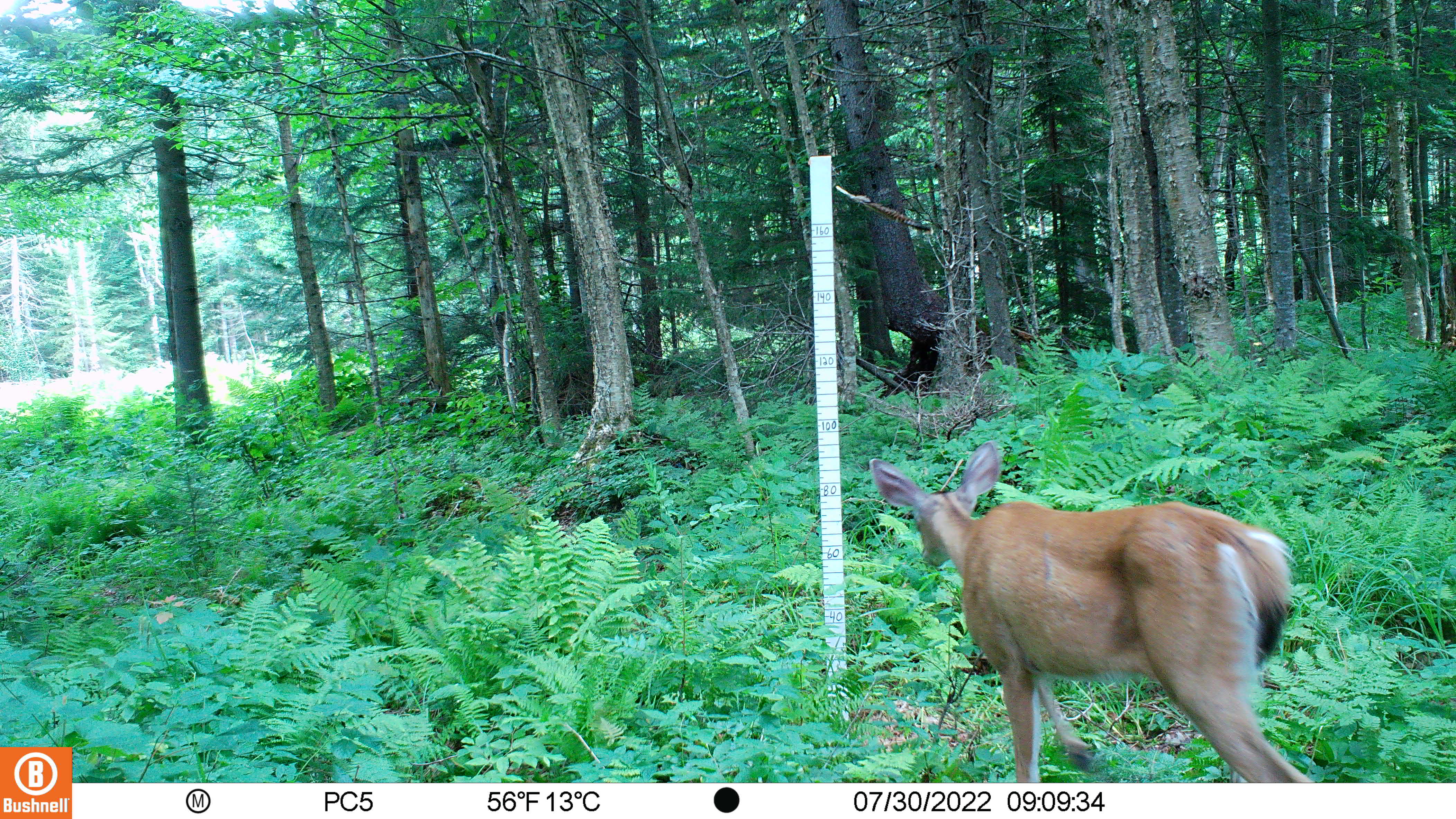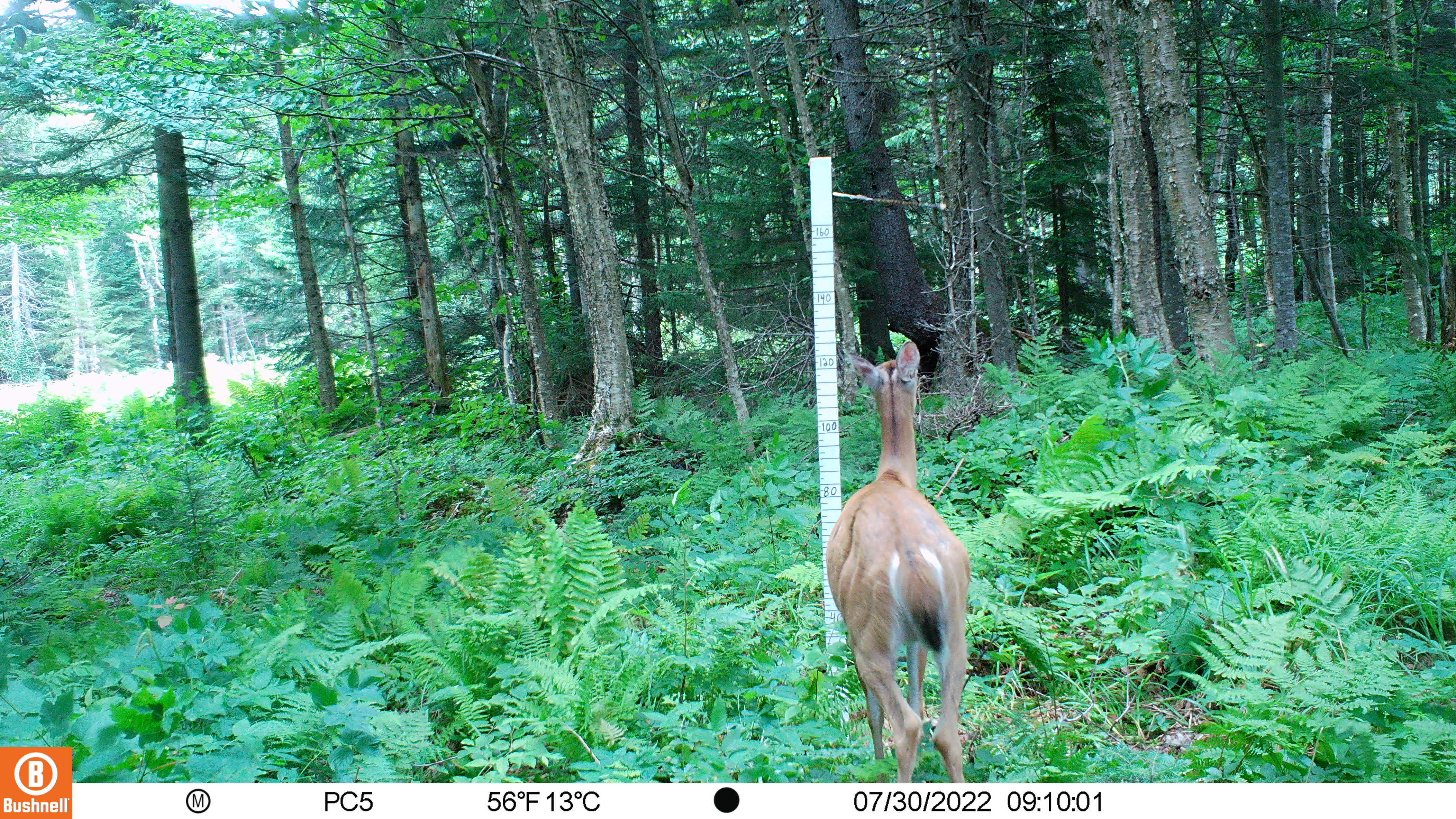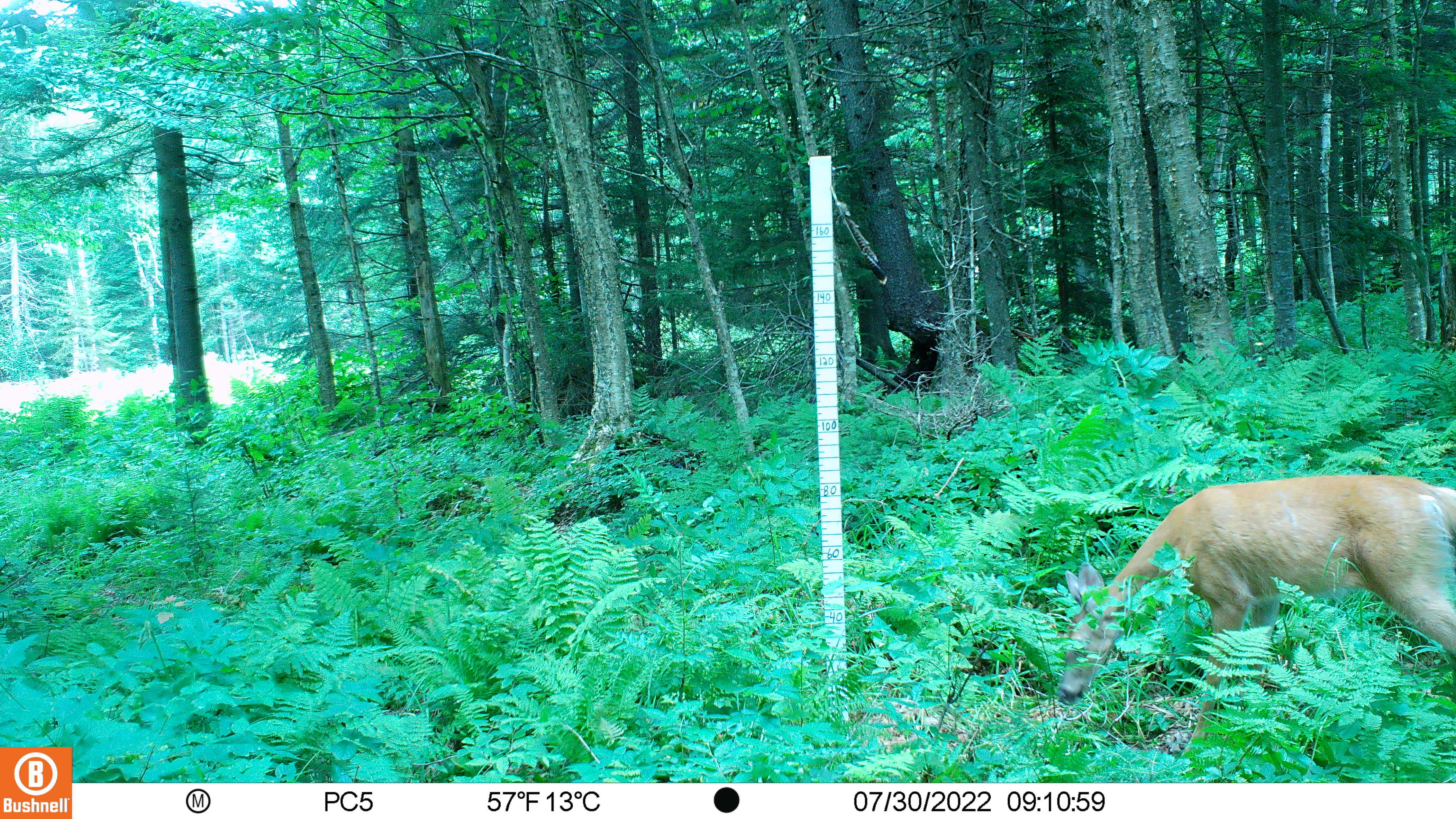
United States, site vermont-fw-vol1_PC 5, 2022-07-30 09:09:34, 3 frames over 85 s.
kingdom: Animalia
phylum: Chordata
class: Mammalia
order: Artiodactyla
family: Cervidae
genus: Odocoileus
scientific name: Odocoileus virginianus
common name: white-tailed deer